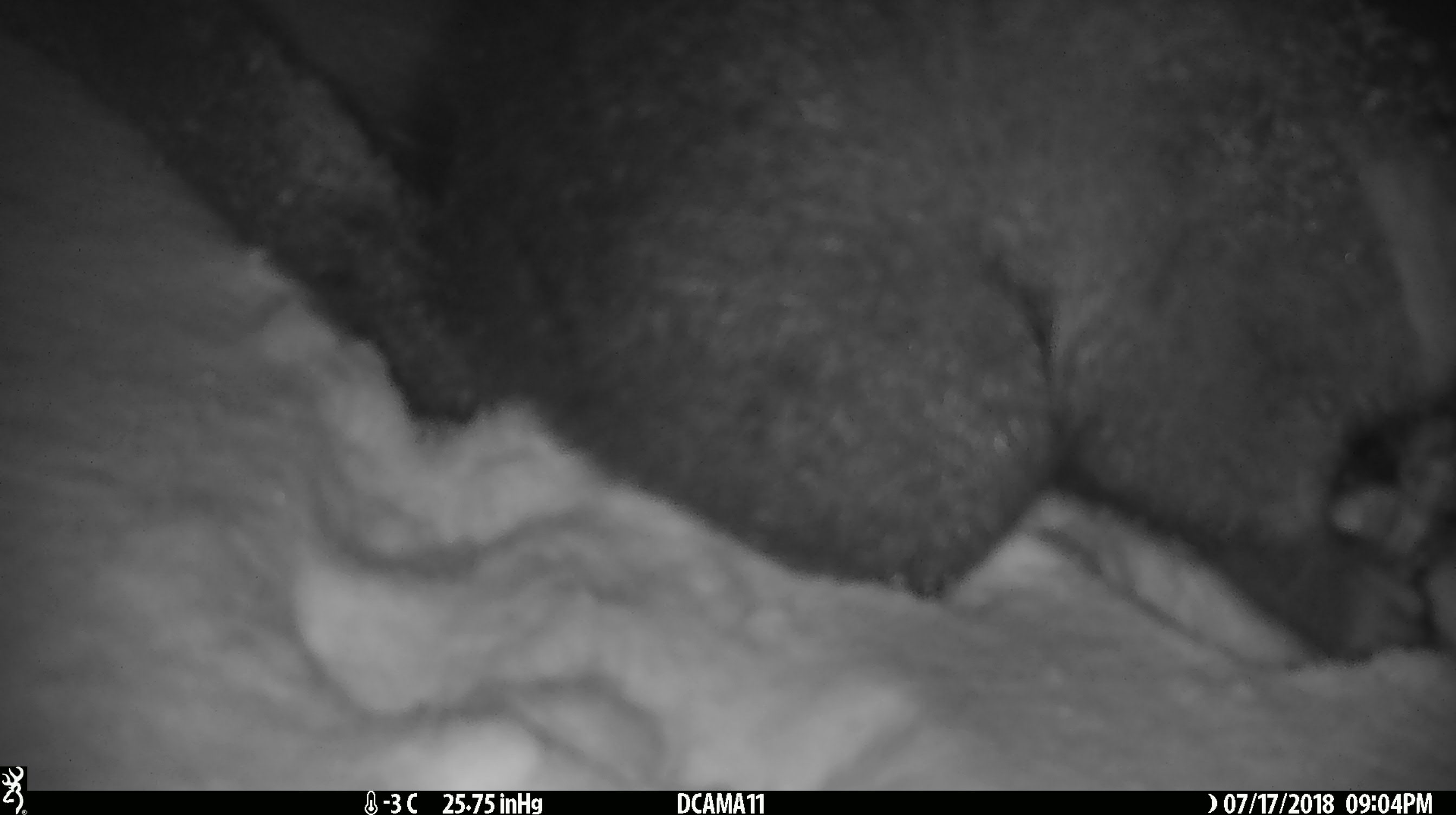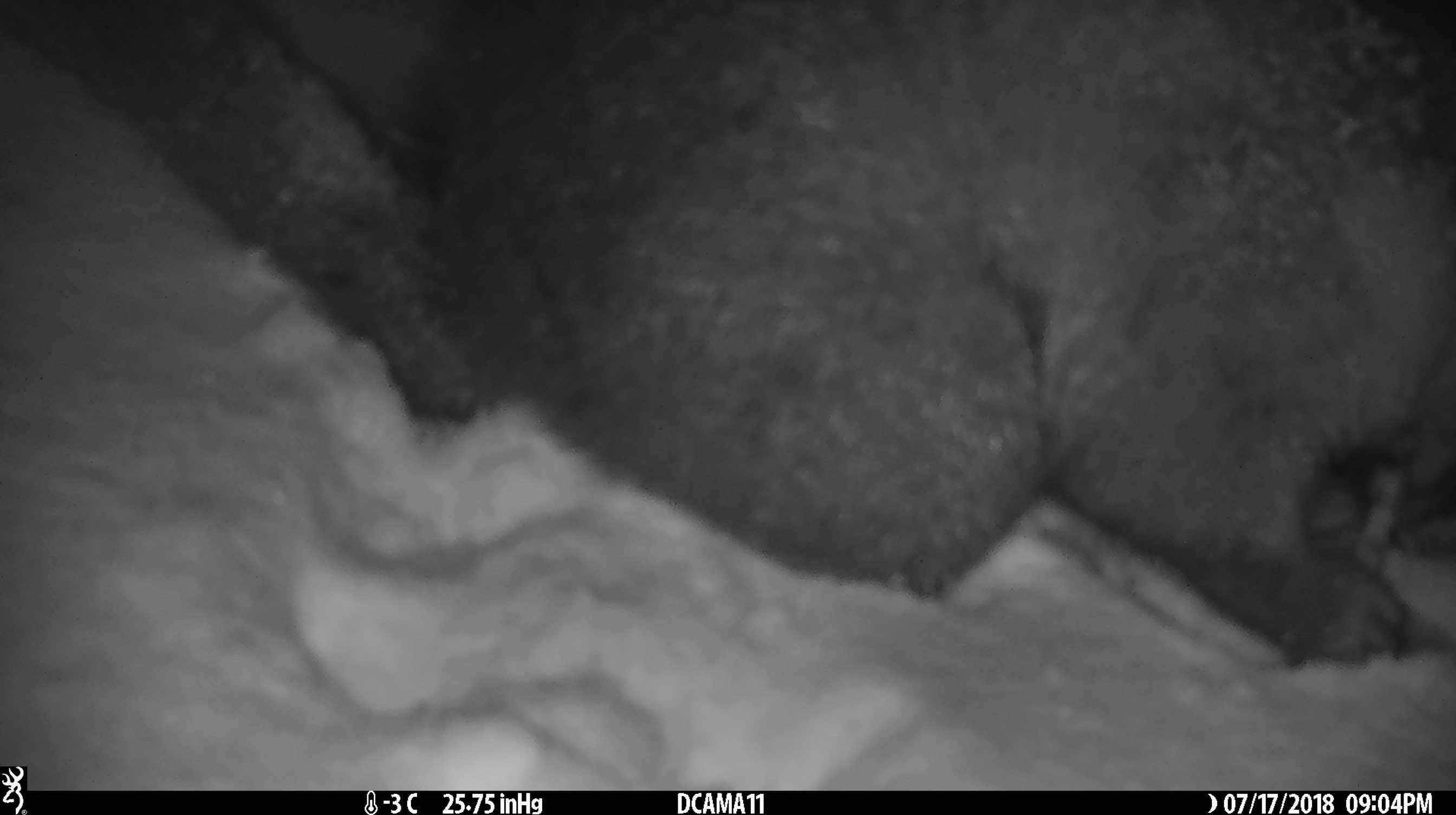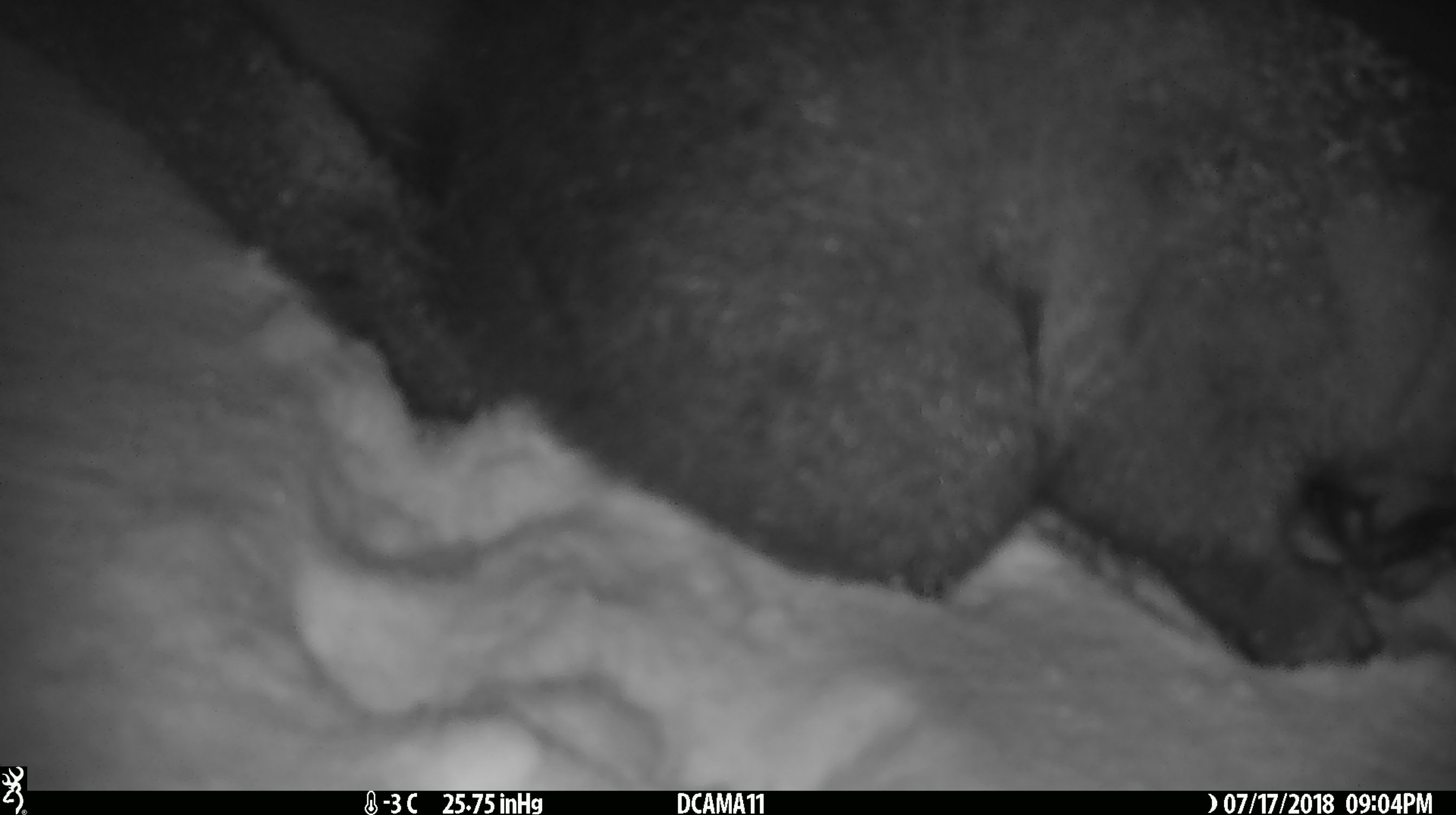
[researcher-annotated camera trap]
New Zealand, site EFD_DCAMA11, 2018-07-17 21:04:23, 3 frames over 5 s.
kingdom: Animalia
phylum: Chordata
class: Mammalia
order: Diprotodontia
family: Phalangeridae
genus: Trichosurus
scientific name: Trichosurus vulpecula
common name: common brushtail possum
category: possum